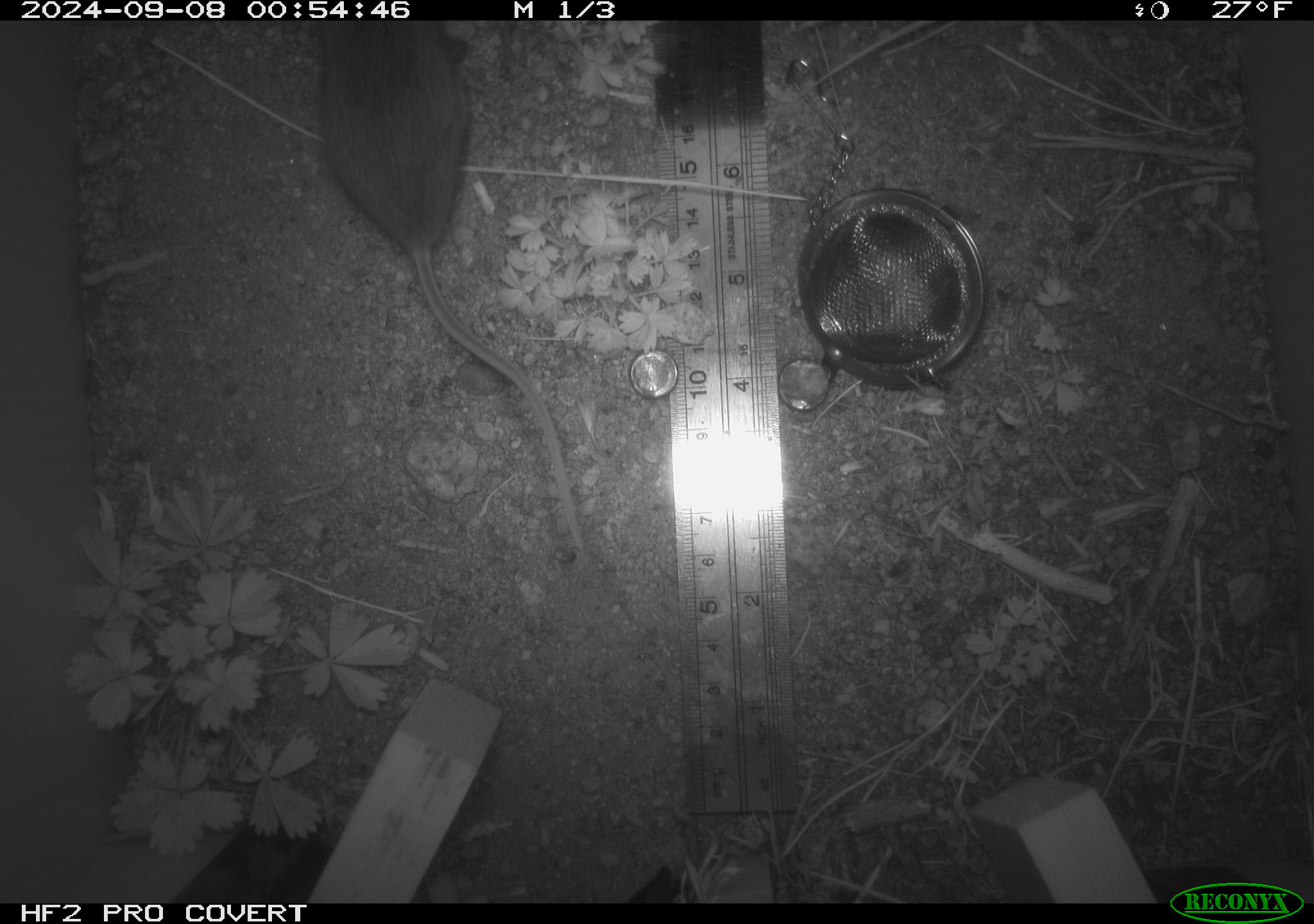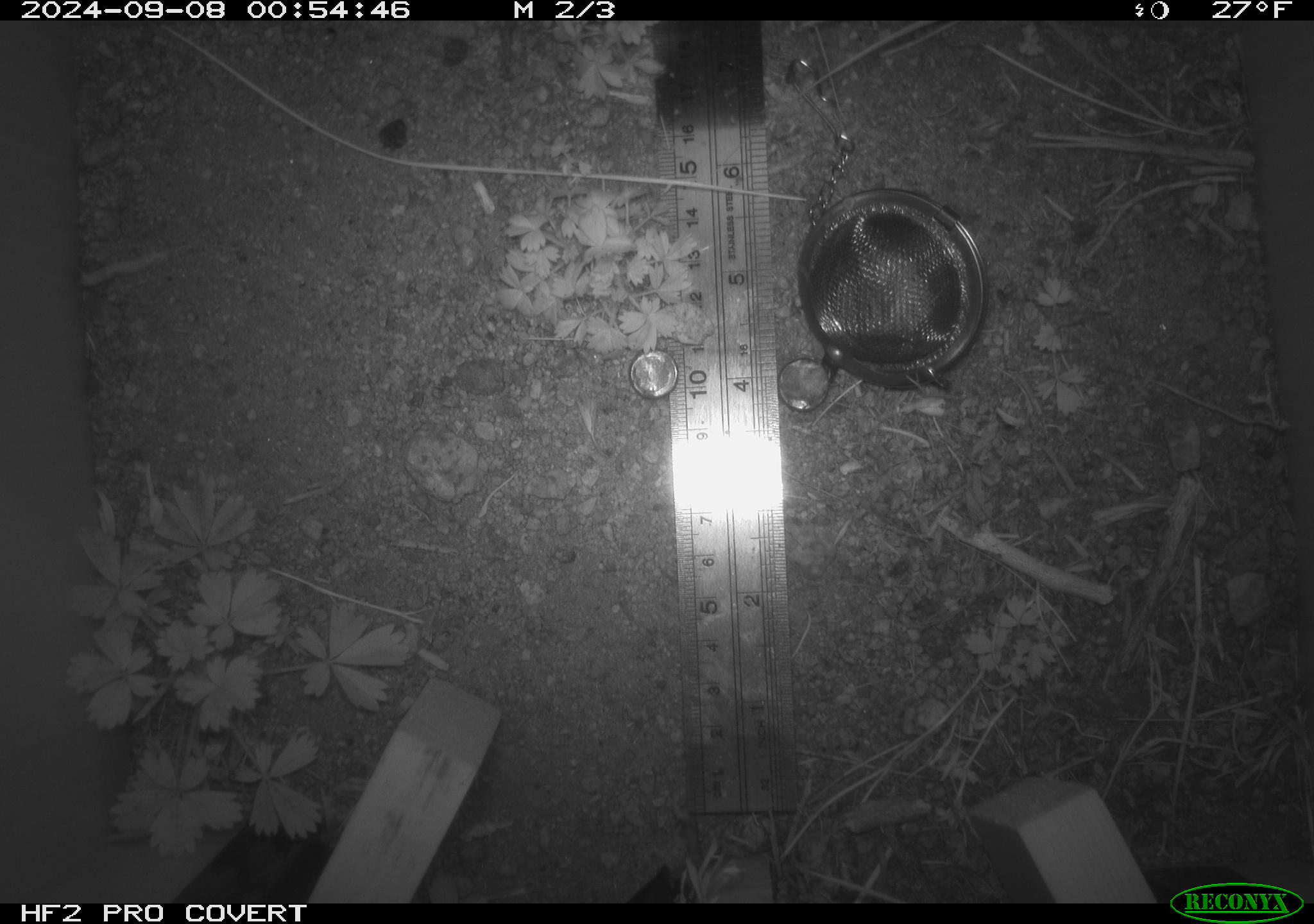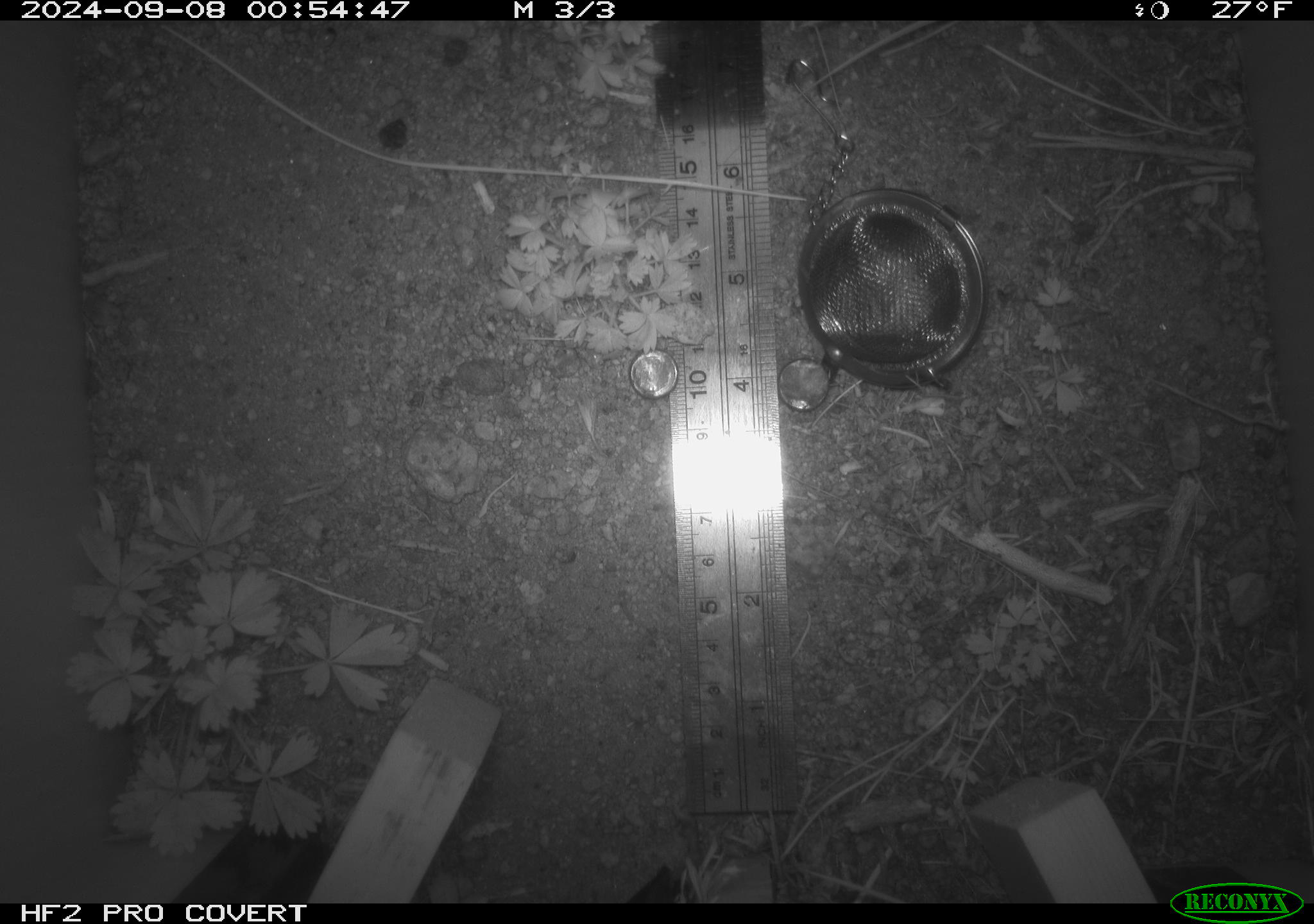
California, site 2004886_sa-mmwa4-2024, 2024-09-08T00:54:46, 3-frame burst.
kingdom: Animalia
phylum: Chordata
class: Mammalia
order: Rodentia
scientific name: Rodentia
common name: mouse species